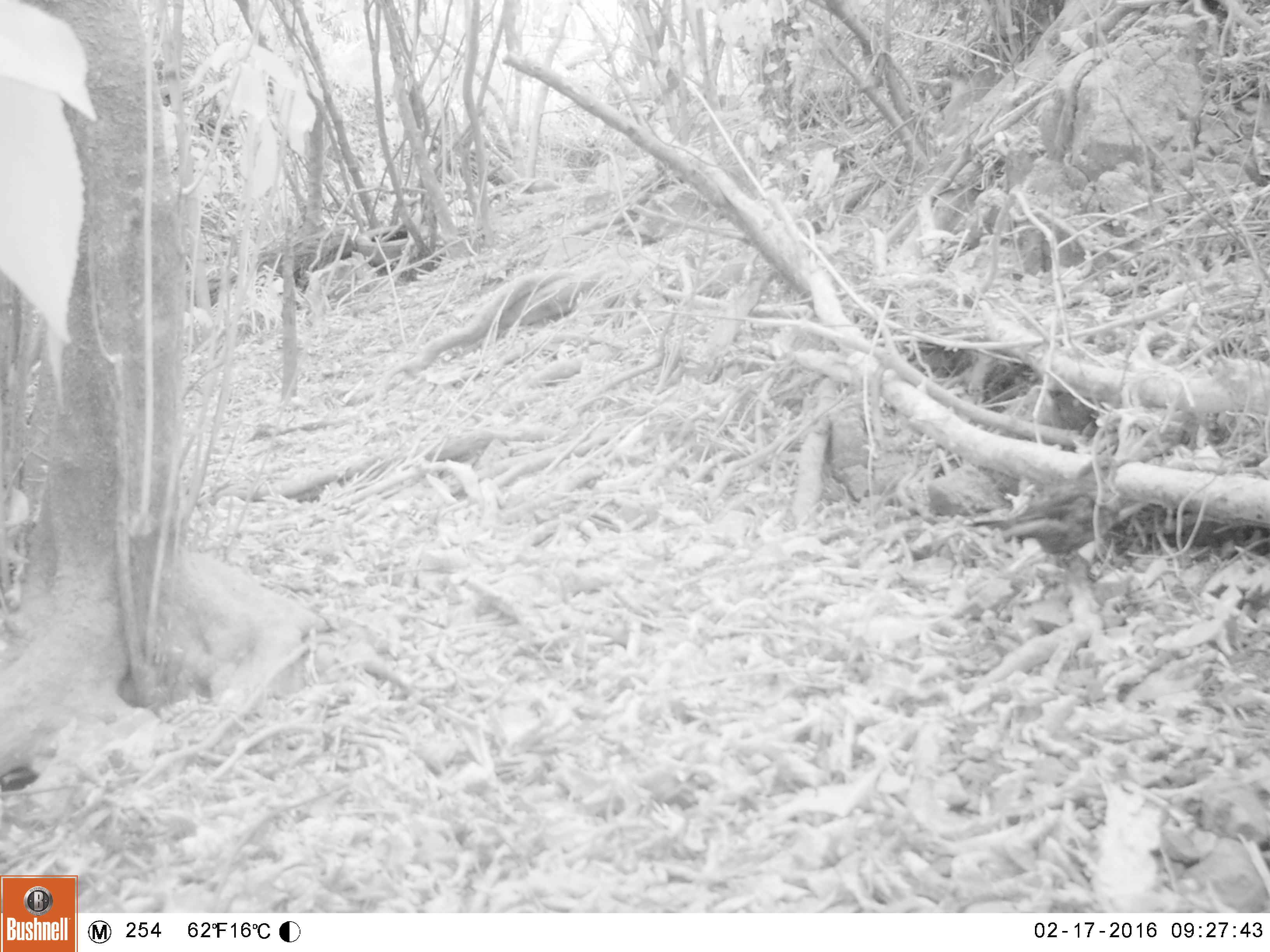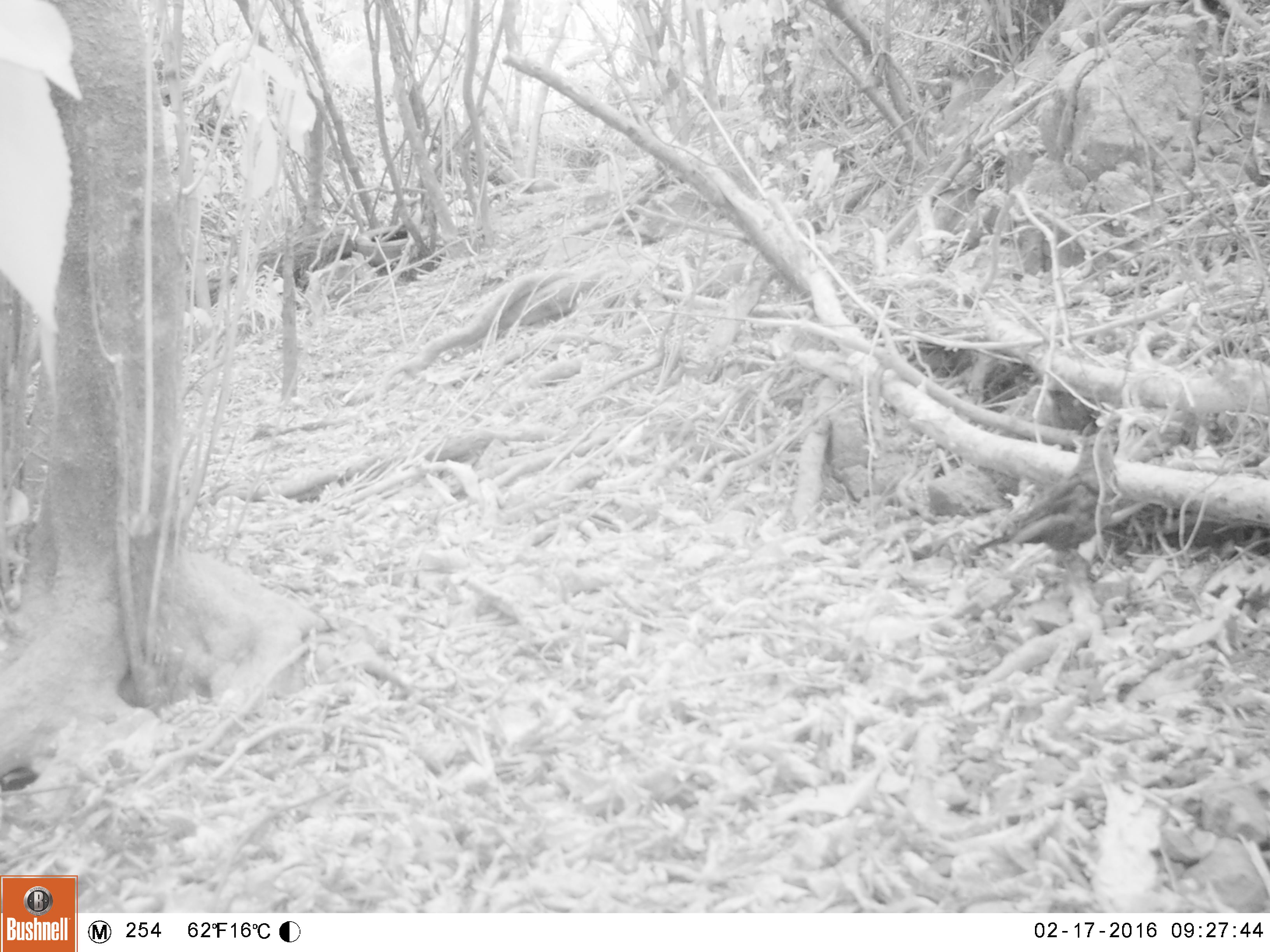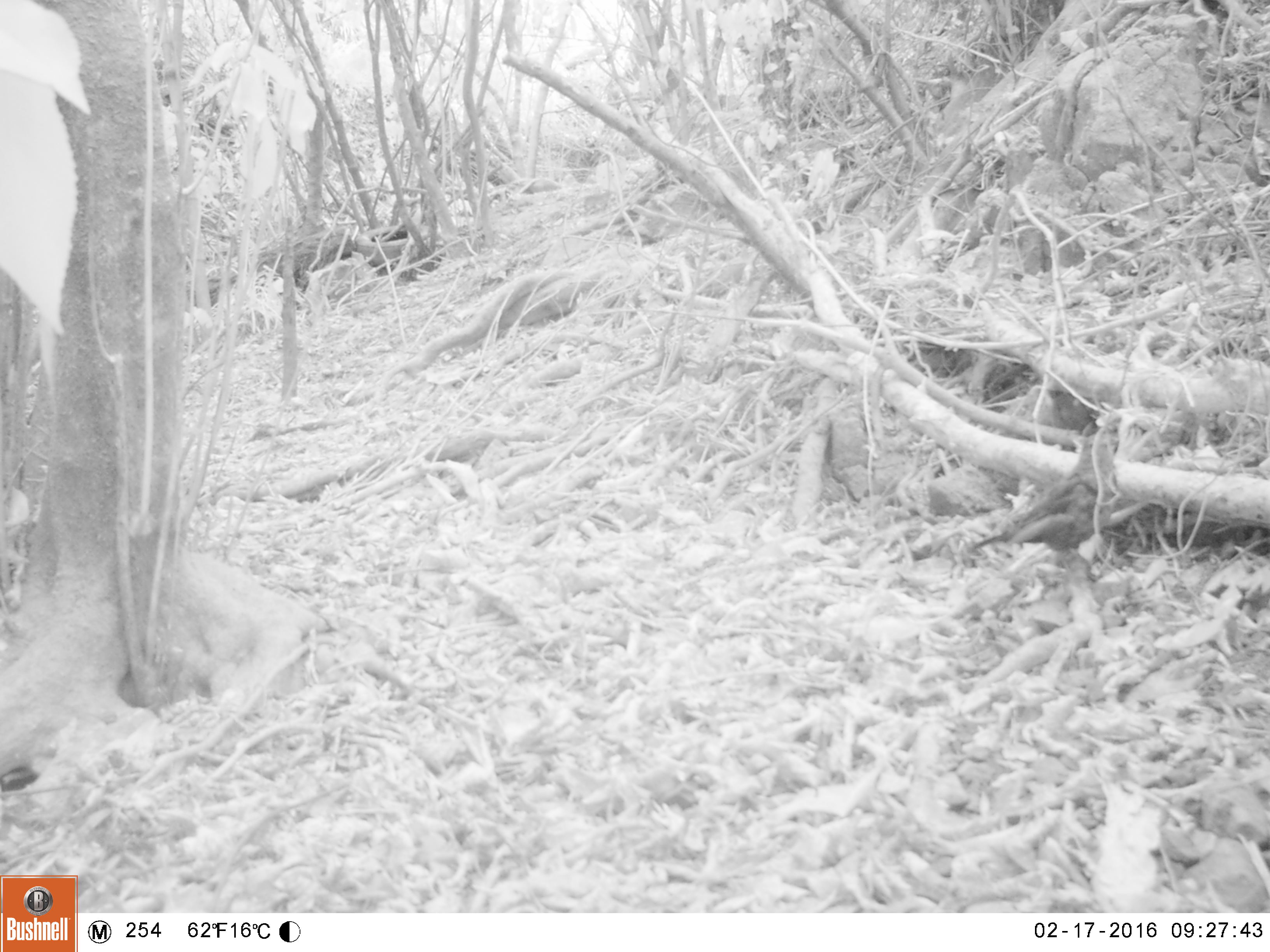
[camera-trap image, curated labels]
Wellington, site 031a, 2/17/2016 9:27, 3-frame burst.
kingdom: Animalia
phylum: Chordata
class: Aves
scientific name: Aves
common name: bird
Bird (Aves).